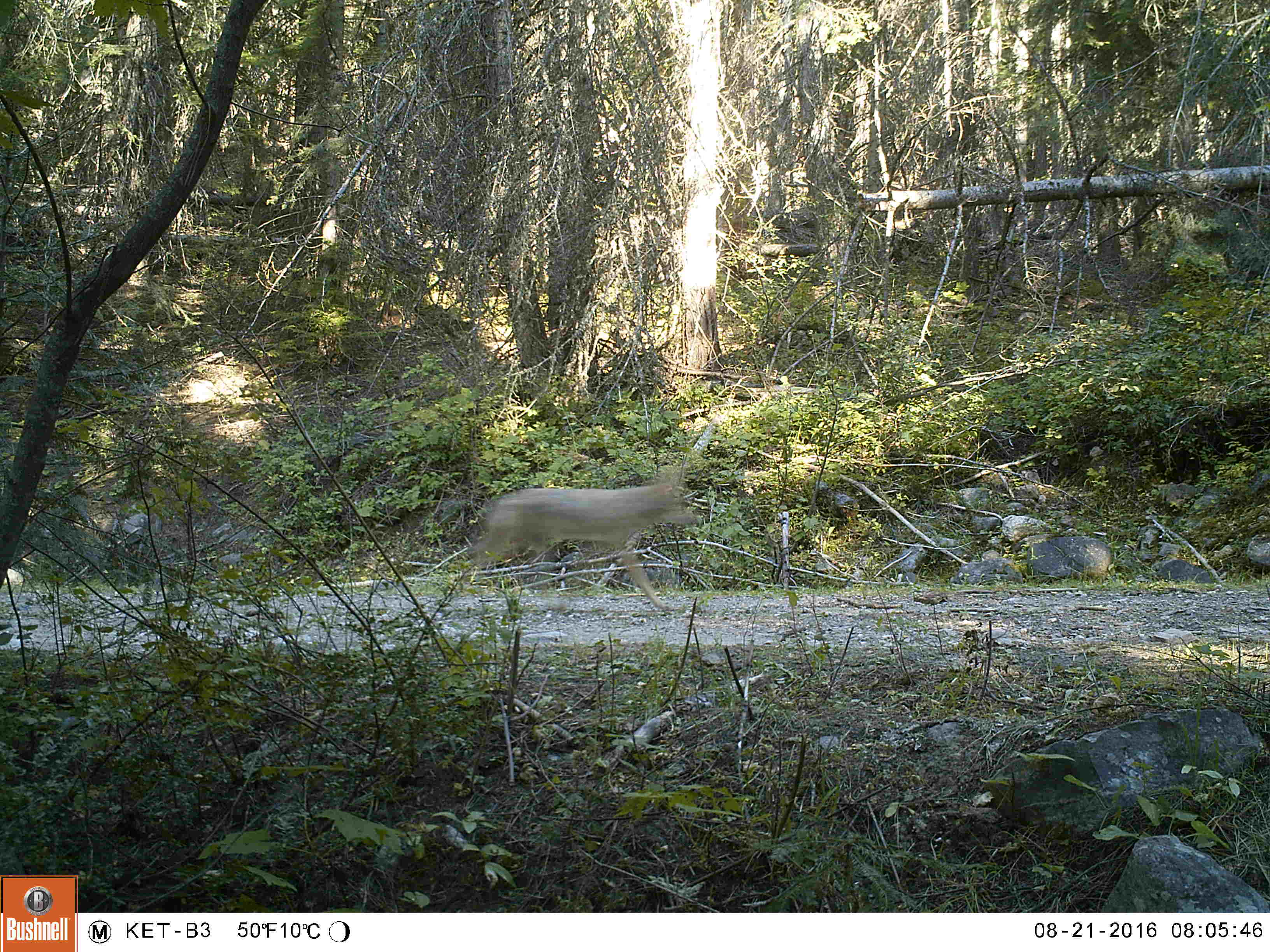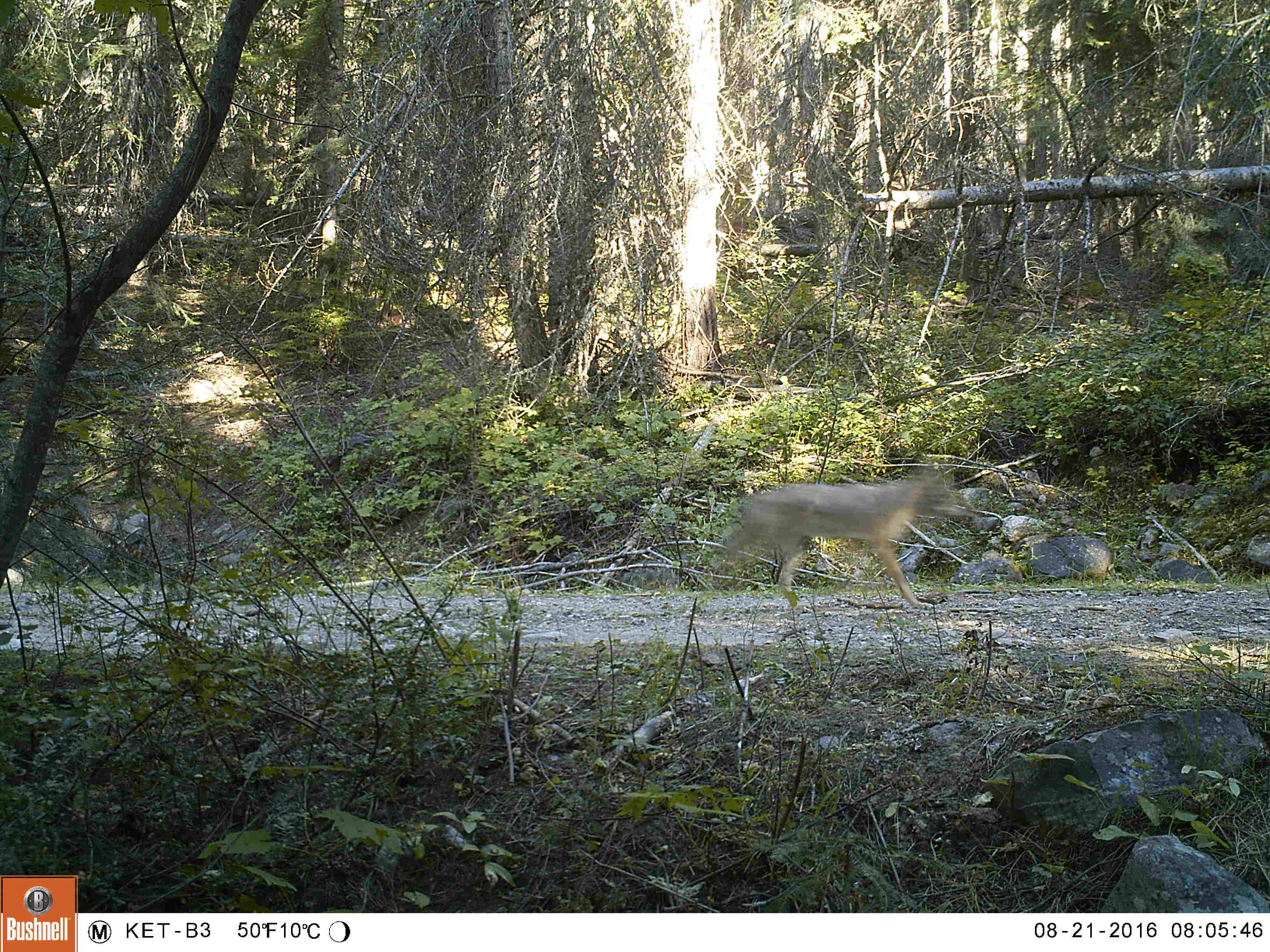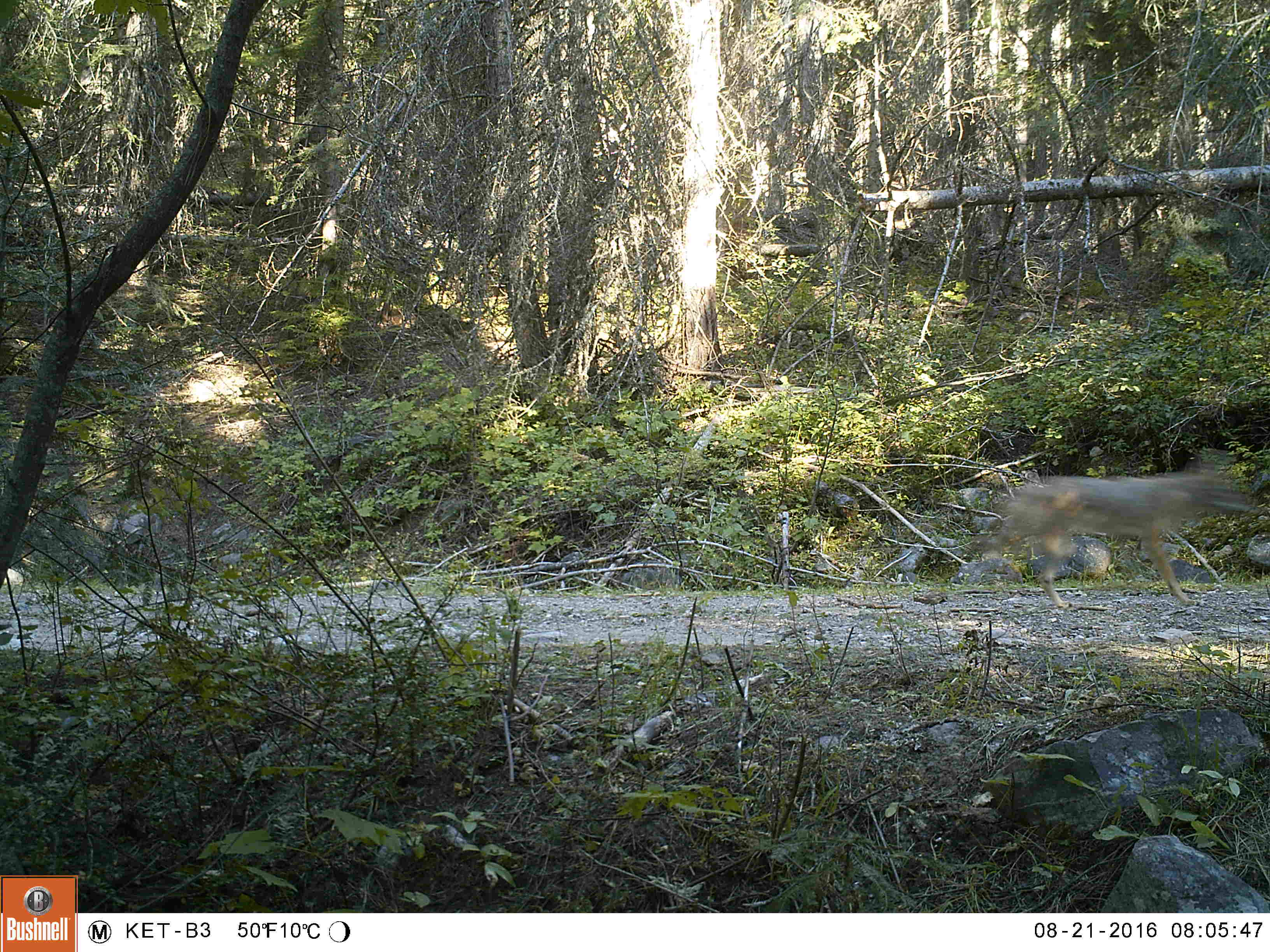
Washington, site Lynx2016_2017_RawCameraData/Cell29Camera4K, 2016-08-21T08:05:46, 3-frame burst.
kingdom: Animalia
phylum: Chordata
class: Mammalia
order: Carnivora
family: Canidae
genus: Canis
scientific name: Canis latrans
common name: coyote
Canis latrans (coyote). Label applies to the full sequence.